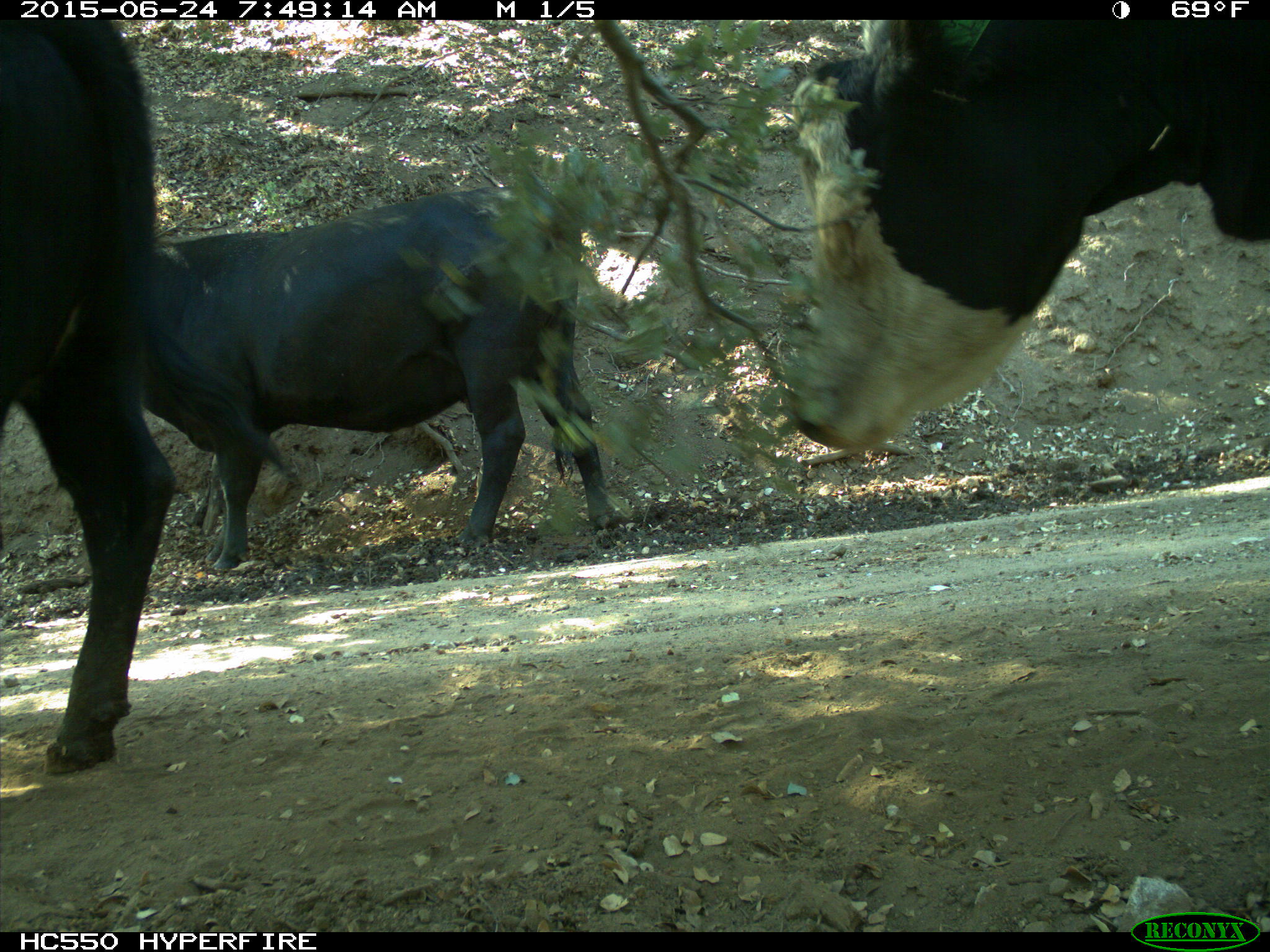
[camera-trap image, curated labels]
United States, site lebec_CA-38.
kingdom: Animalia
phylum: Chordata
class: Mammalia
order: Artiodactyla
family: Bovidae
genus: Bos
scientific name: Bos taurus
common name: domestic cow